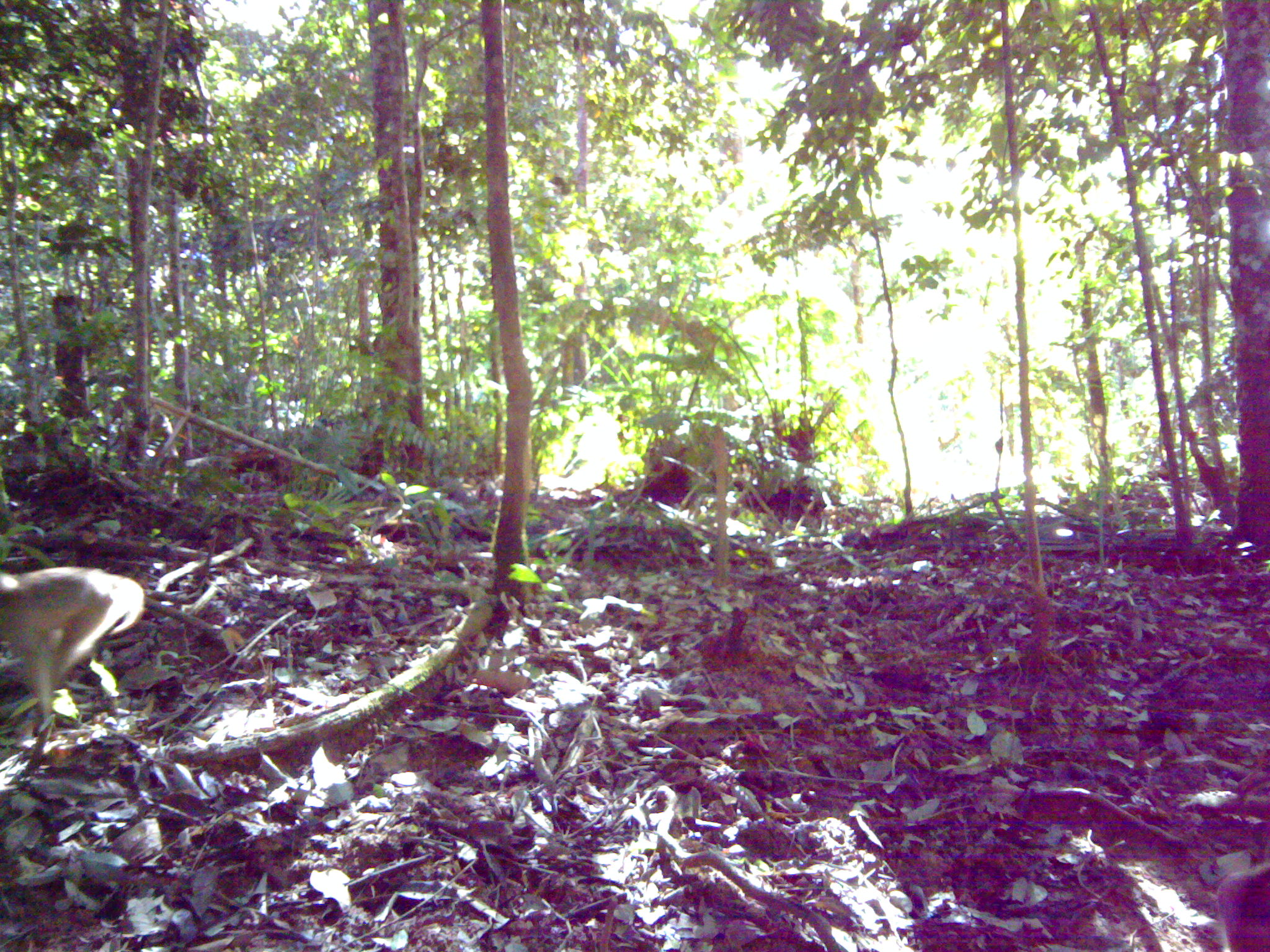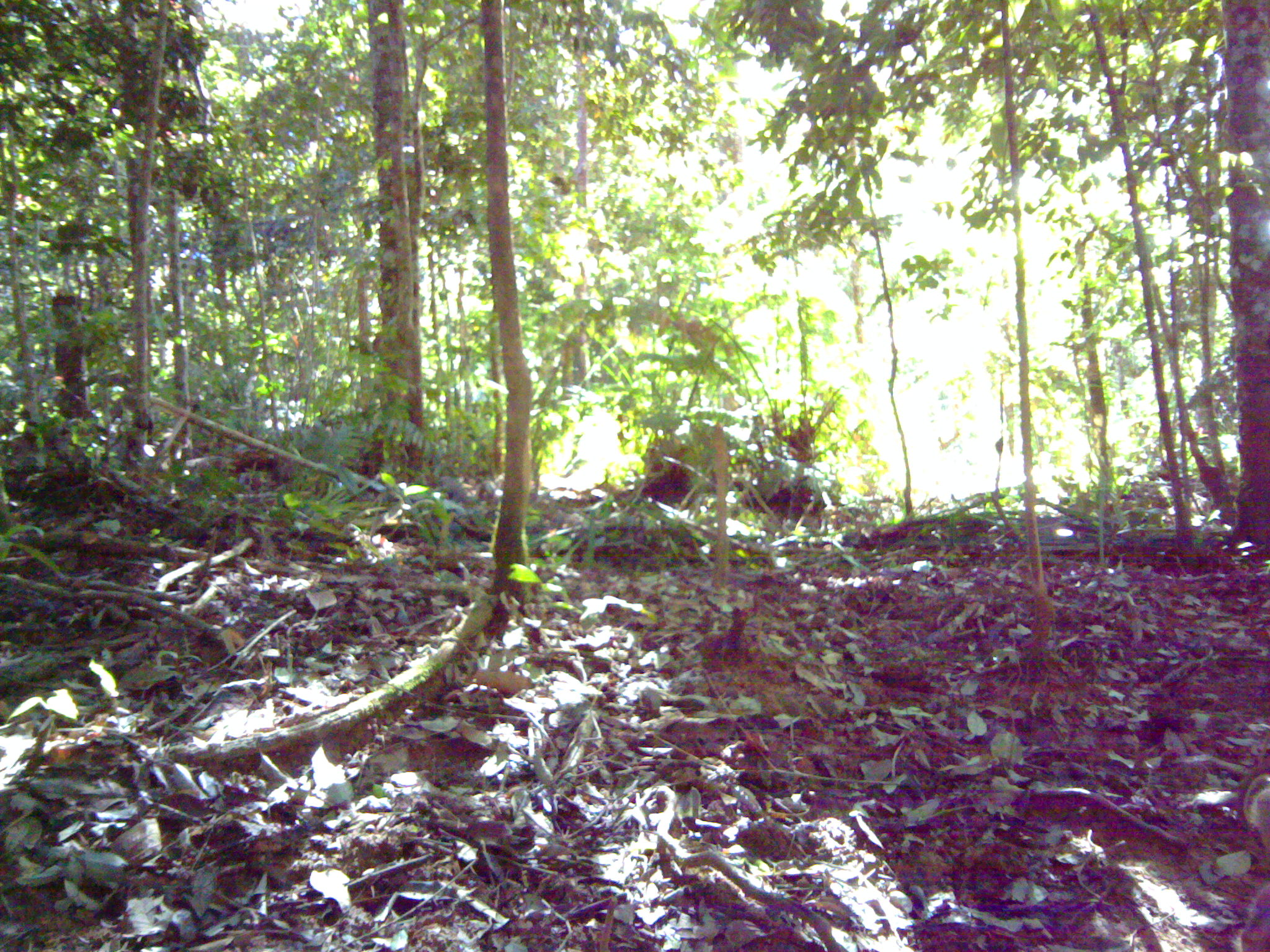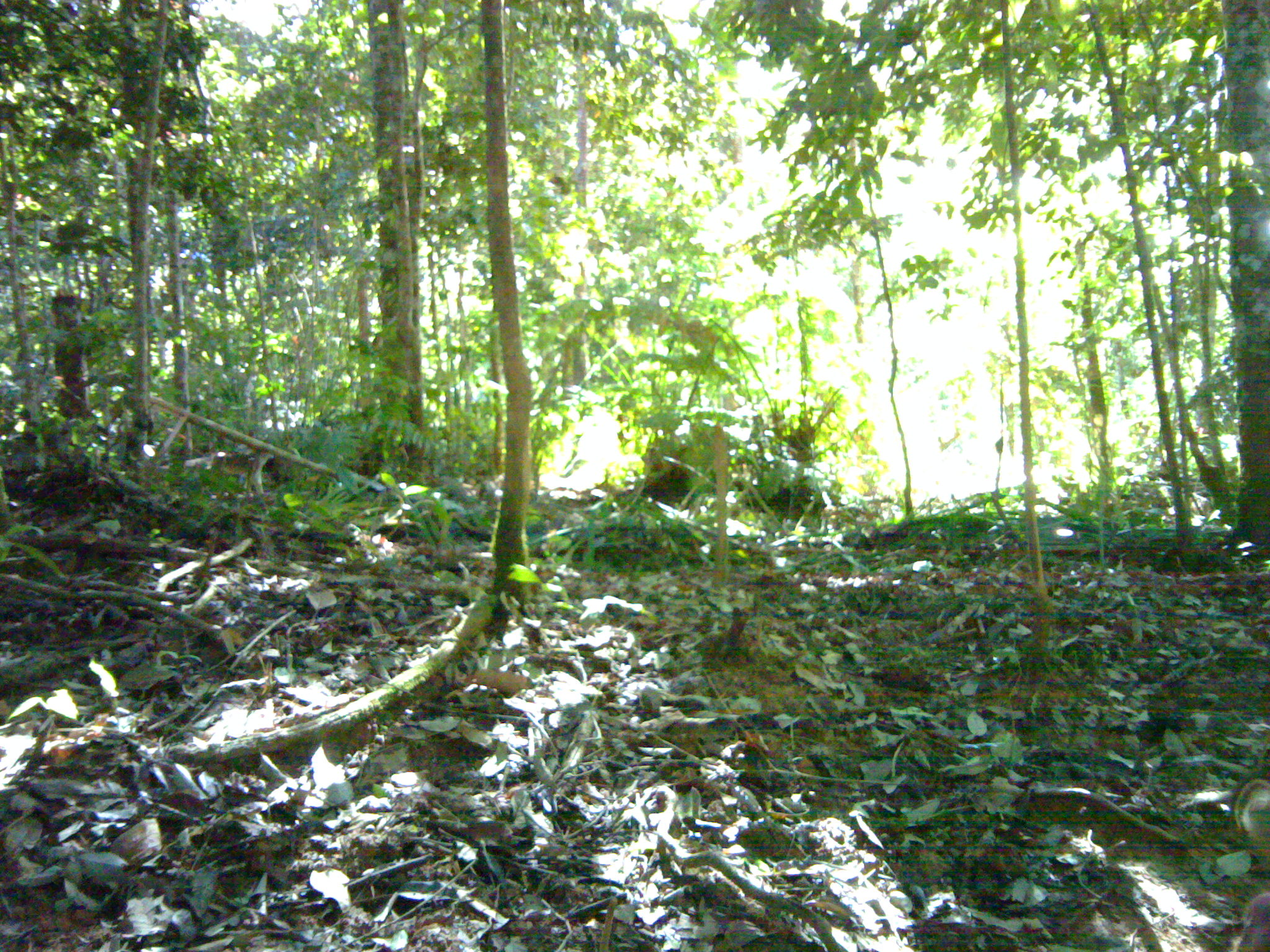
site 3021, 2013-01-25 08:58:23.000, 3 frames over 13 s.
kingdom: Animalia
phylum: Chordata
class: Mammalia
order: Primates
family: Cercopithecidae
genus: Macaca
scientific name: Macaca nemestrina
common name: southern pig-tailed macaque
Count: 3.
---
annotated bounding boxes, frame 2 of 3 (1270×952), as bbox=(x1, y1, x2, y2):
macaca nemestrina: bbox=(1233, 768, 1270, 950)